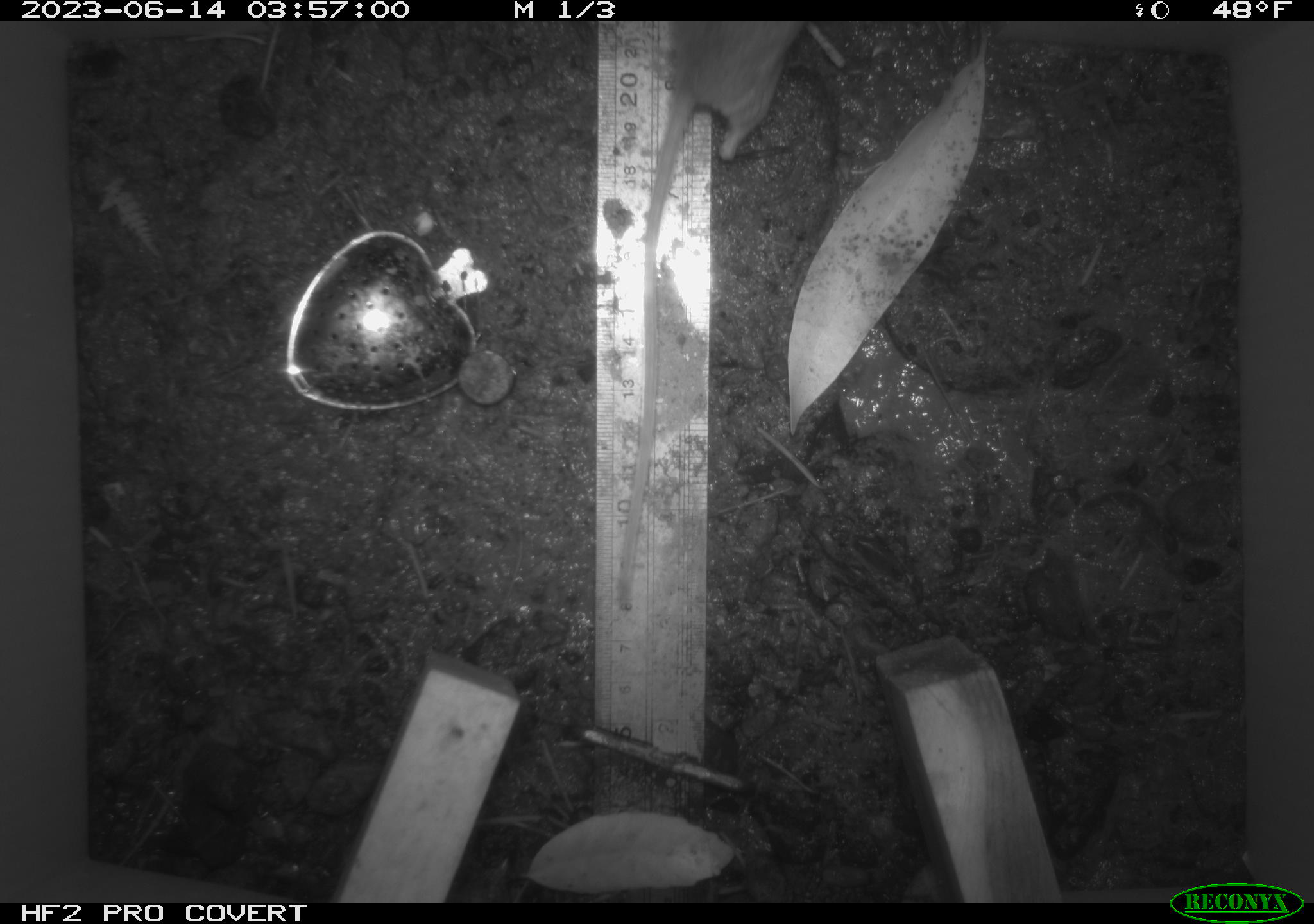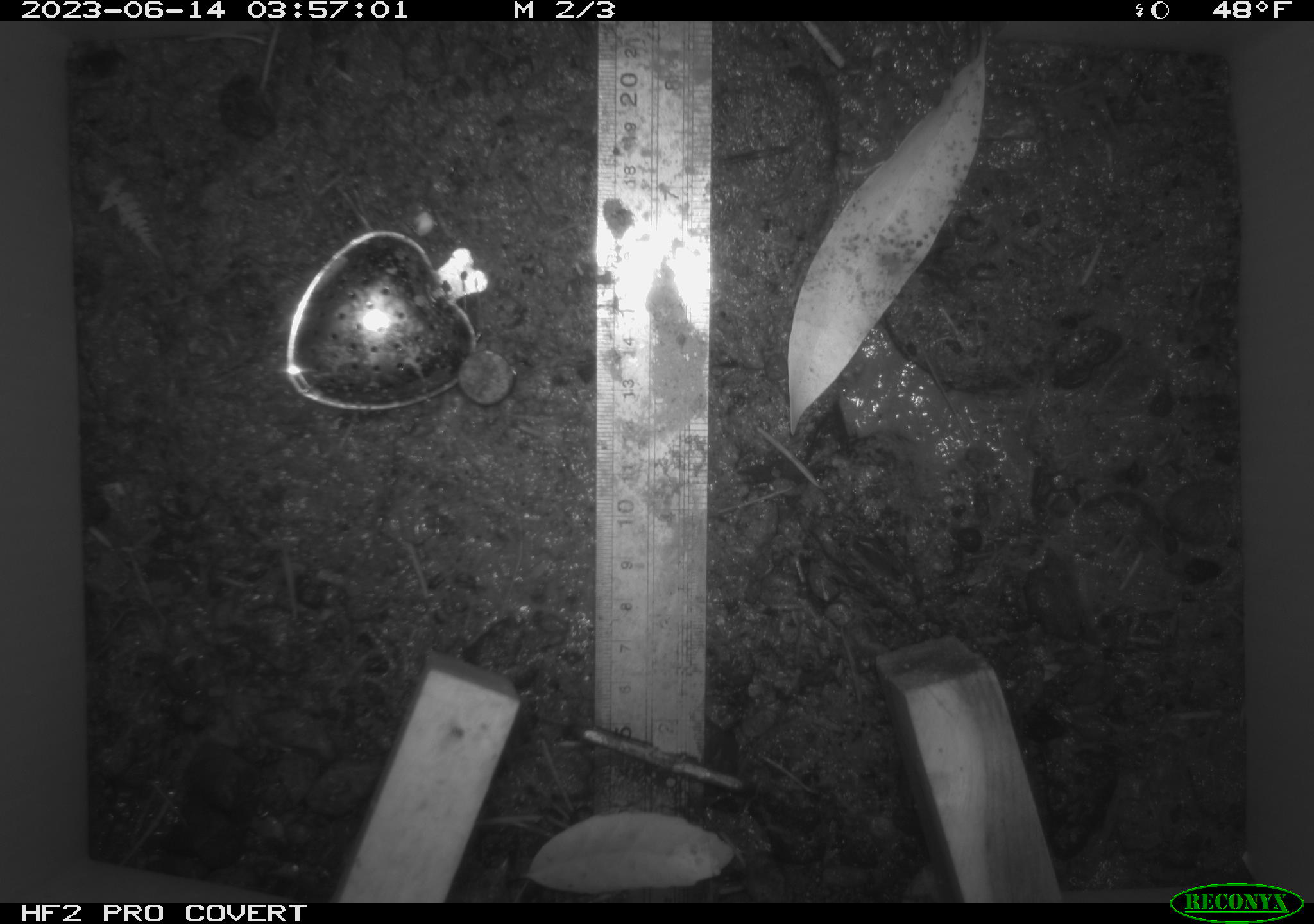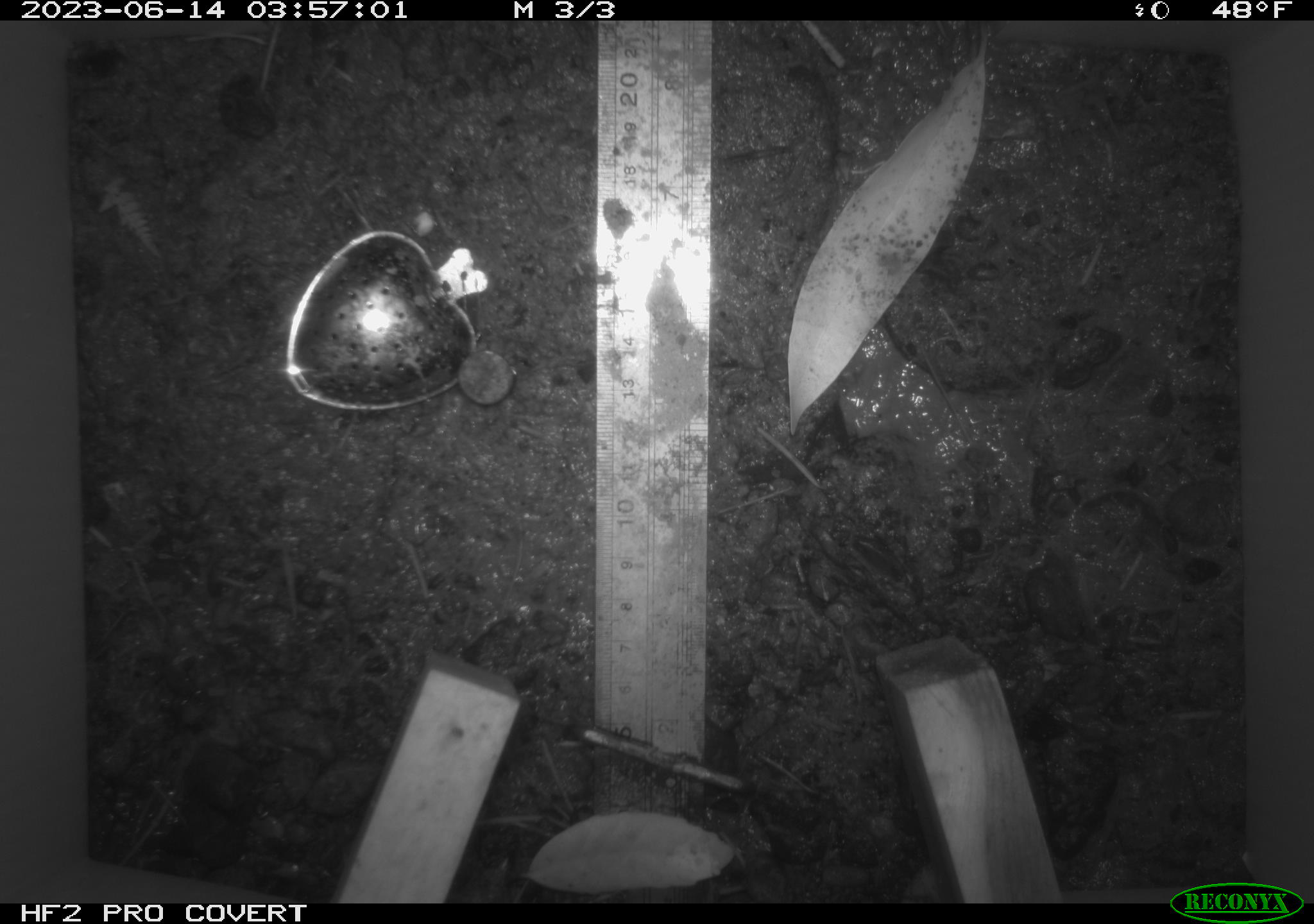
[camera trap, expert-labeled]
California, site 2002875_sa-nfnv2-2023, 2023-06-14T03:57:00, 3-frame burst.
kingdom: Animalia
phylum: Chordata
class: Mammalia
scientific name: Mammalia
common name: small mammal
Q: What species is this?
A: Small mammal (Mammalia).